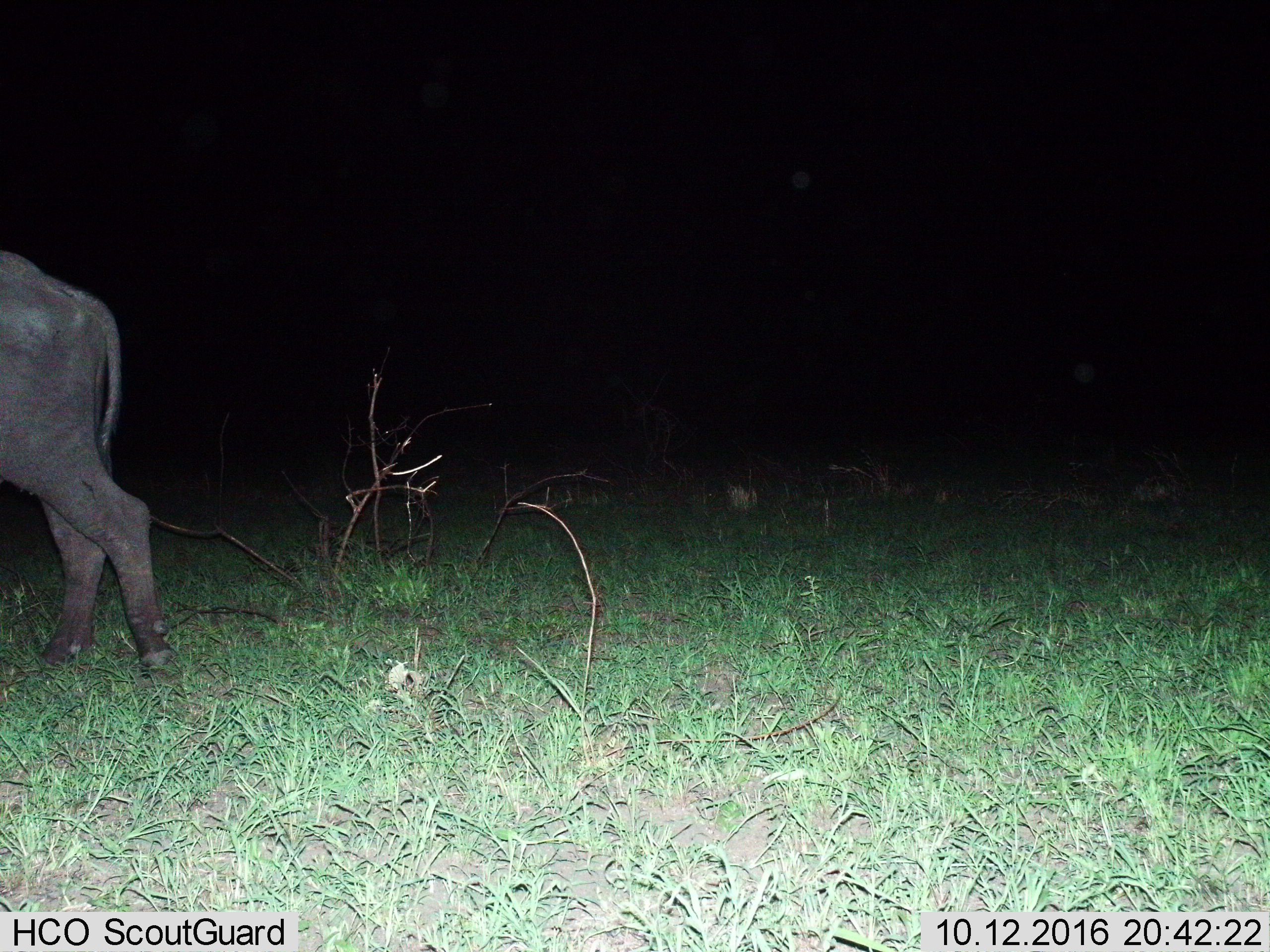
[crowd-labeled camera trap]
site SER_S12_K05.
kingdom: Animalia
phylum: Chordata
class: Mammalia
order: Artiodactyla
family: Bovidae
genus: Syncerus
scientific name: Syncerus caffer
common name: african buffalo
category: buffalo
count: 1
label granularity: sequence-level